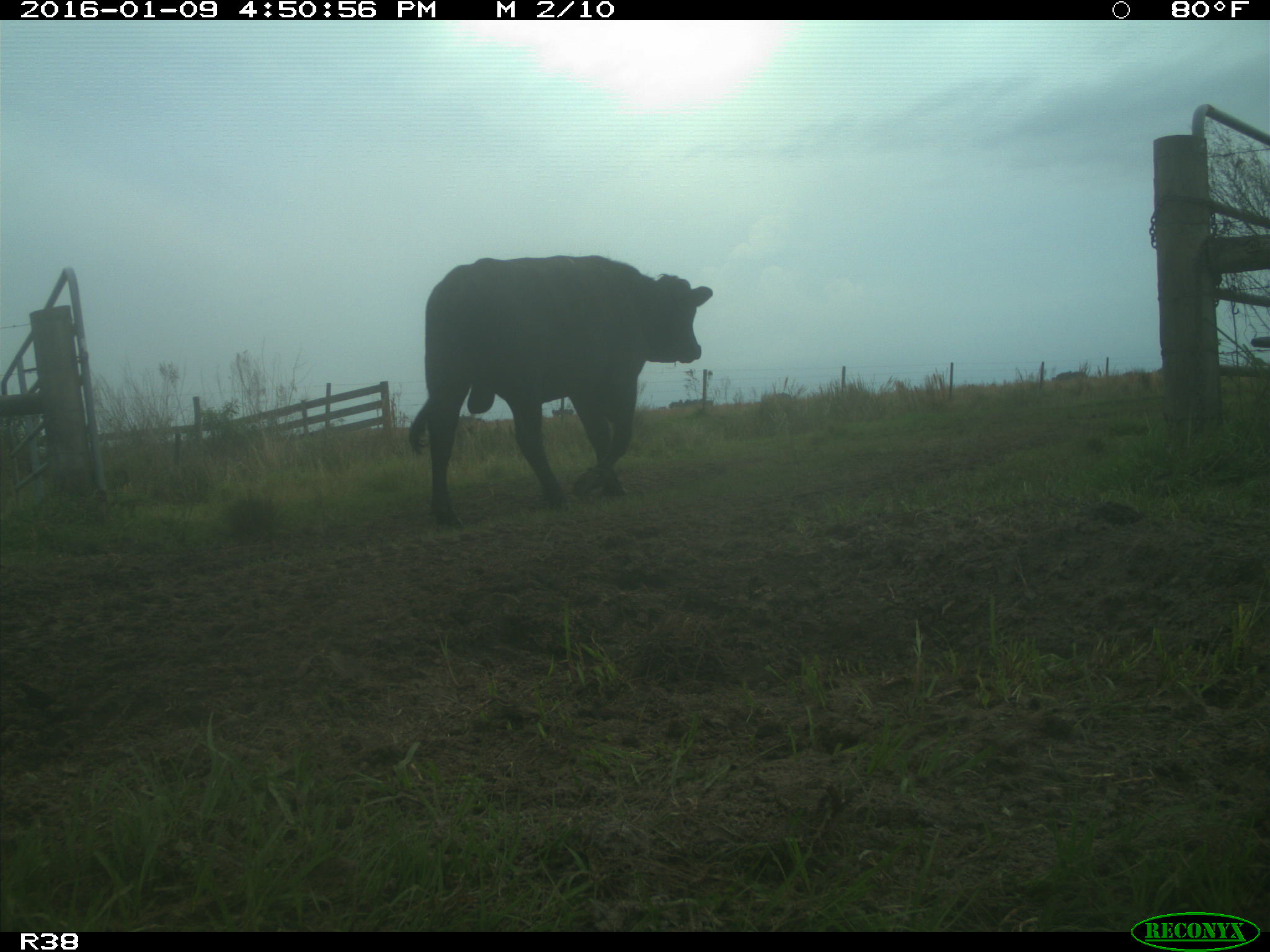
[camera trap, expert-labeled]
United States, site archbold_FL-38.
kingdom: Animalia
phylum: Chordata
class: Mammalia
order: Artiodactyla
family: Bovidae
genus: Bos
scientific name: Bos taurus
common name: domestic cow